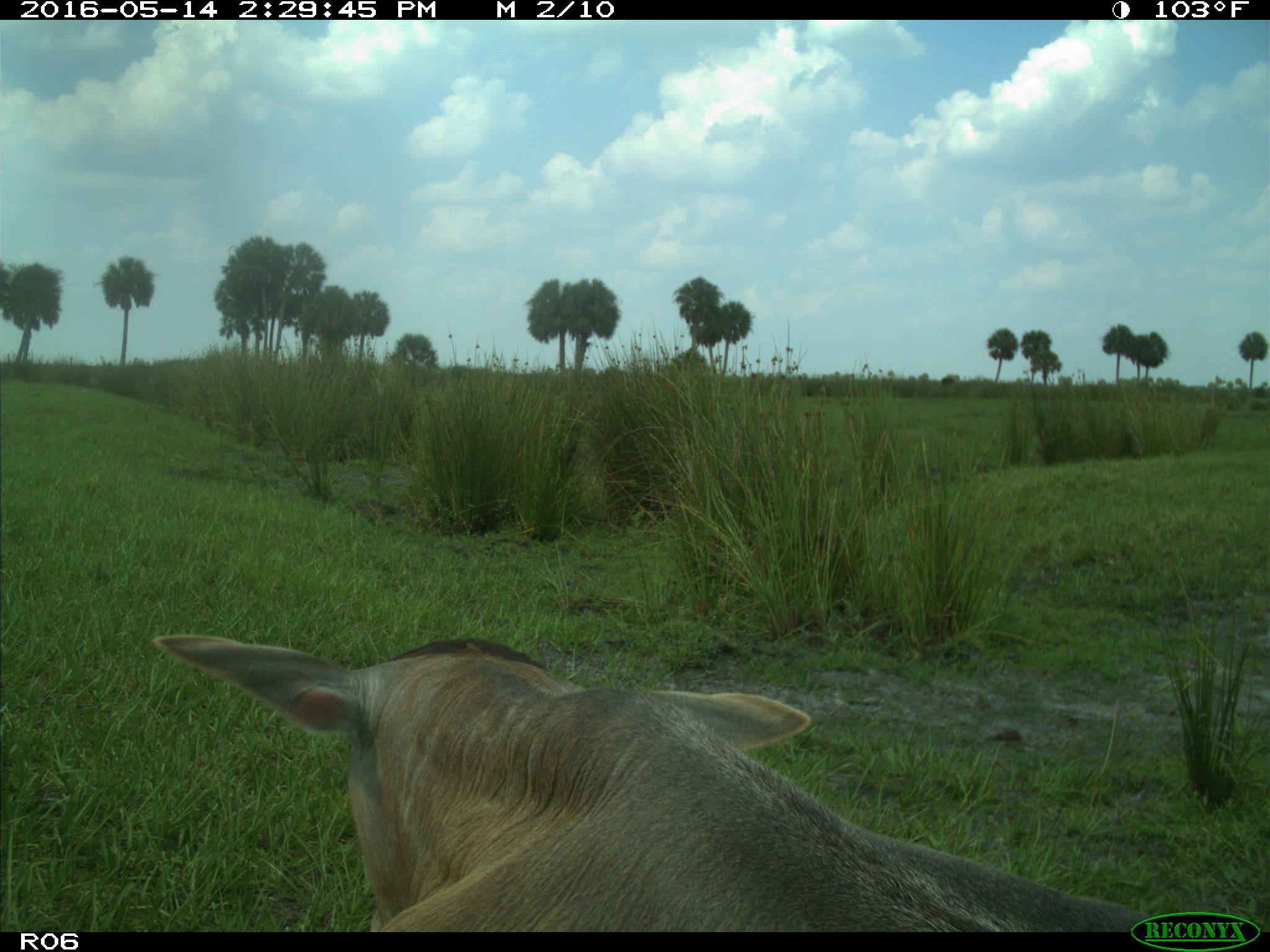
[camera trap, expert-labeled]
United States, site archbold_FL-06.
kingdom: Animalia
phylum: Chordata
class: Mammalia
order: Artiodactyla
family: Bovidae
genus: Bos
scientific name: Bos taurus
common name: domestic cow